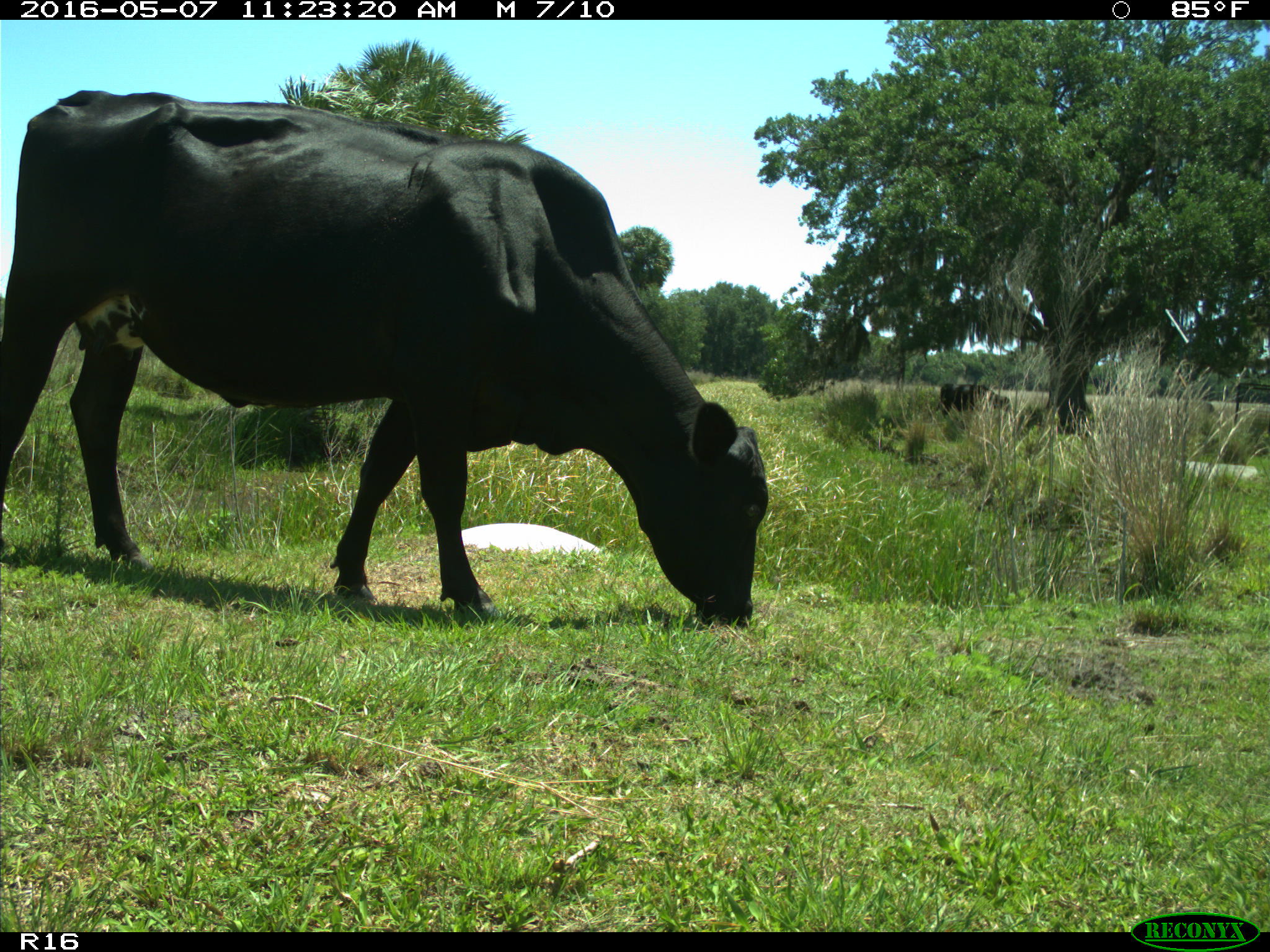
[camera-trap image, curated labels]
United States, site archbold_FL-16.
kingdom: Animalia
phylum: Chordata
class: Mammalia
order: Artiodactyla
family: Bovidae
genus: Bos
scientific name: Bos taurus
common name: domestic cow